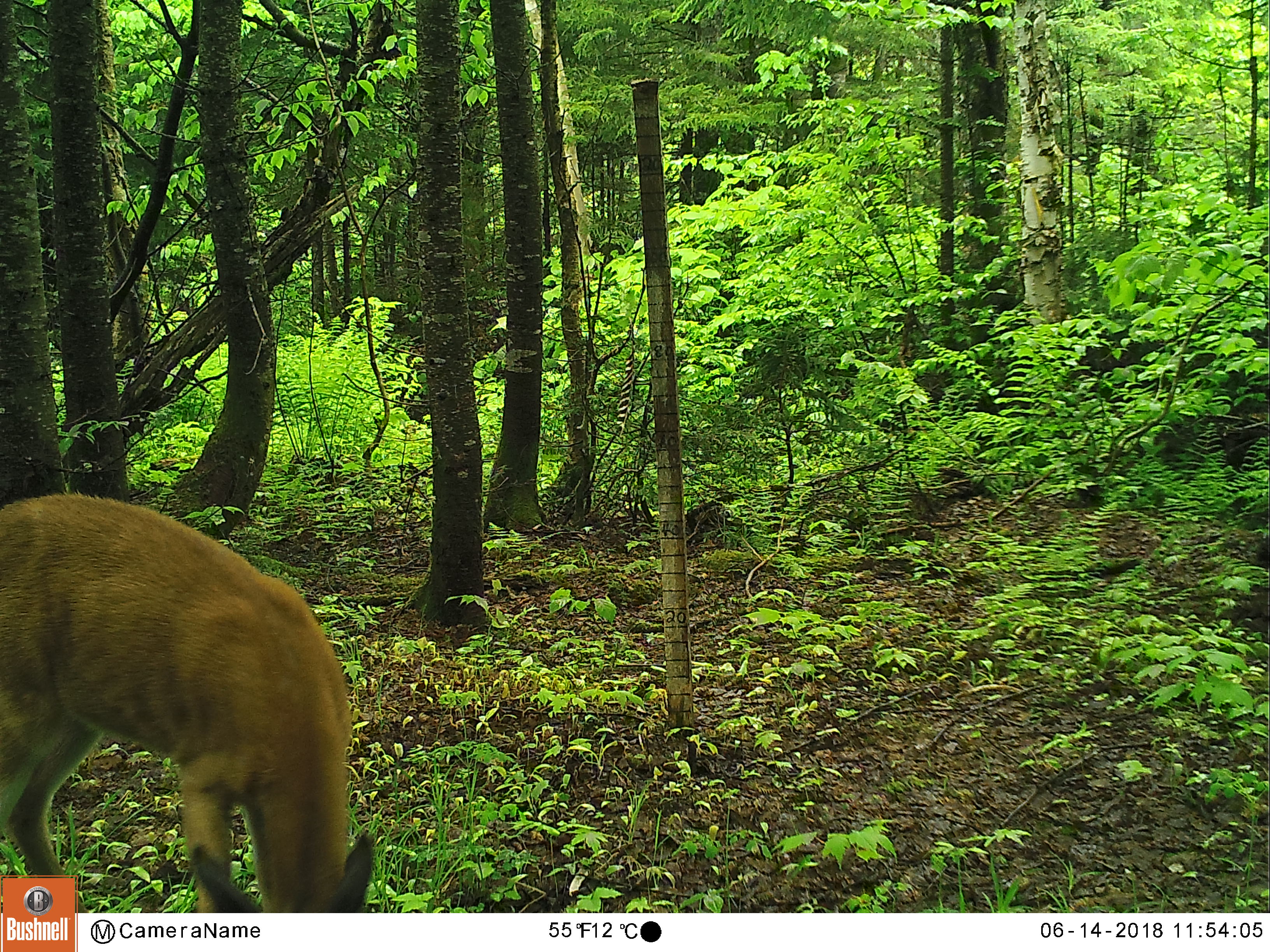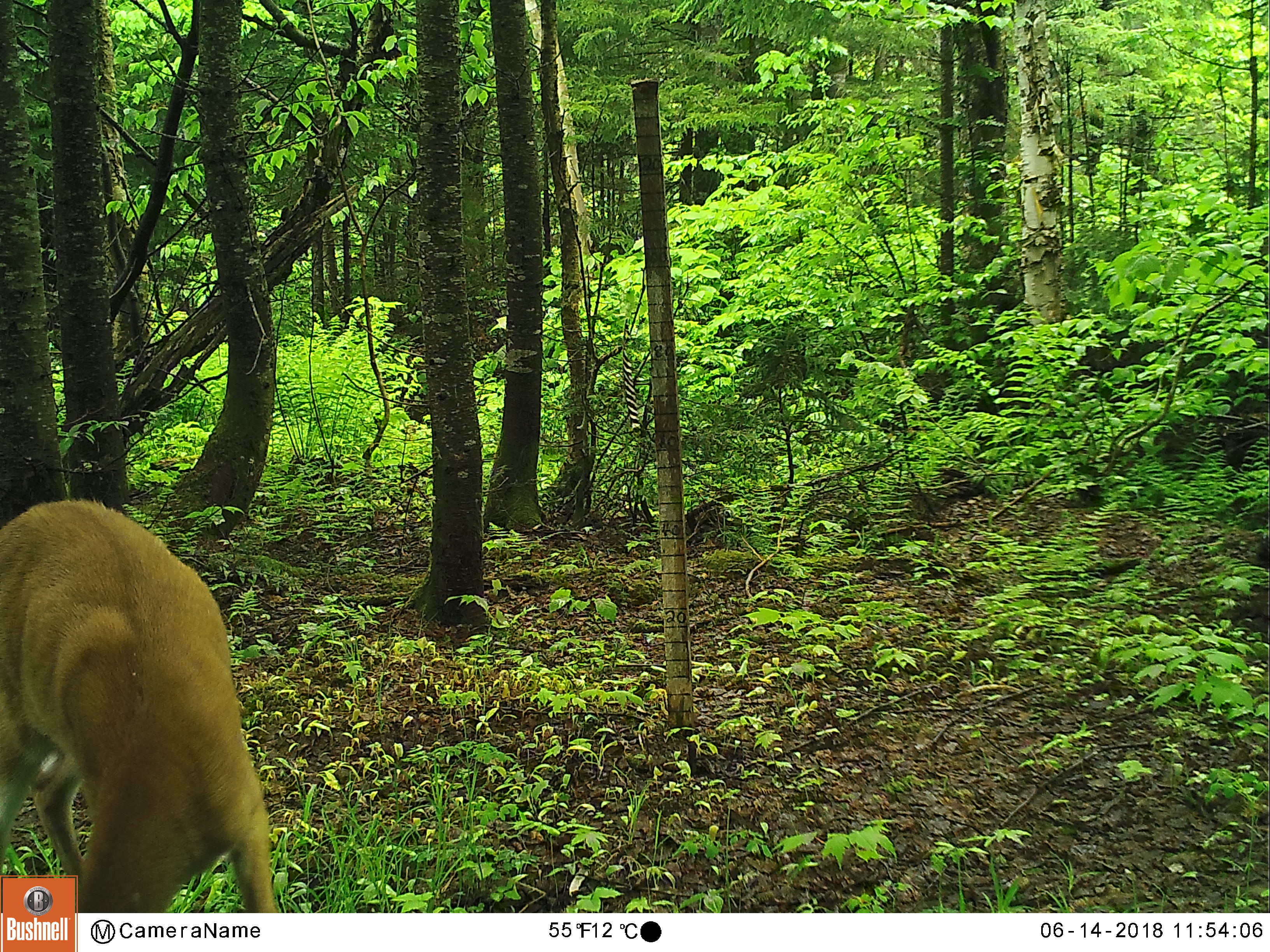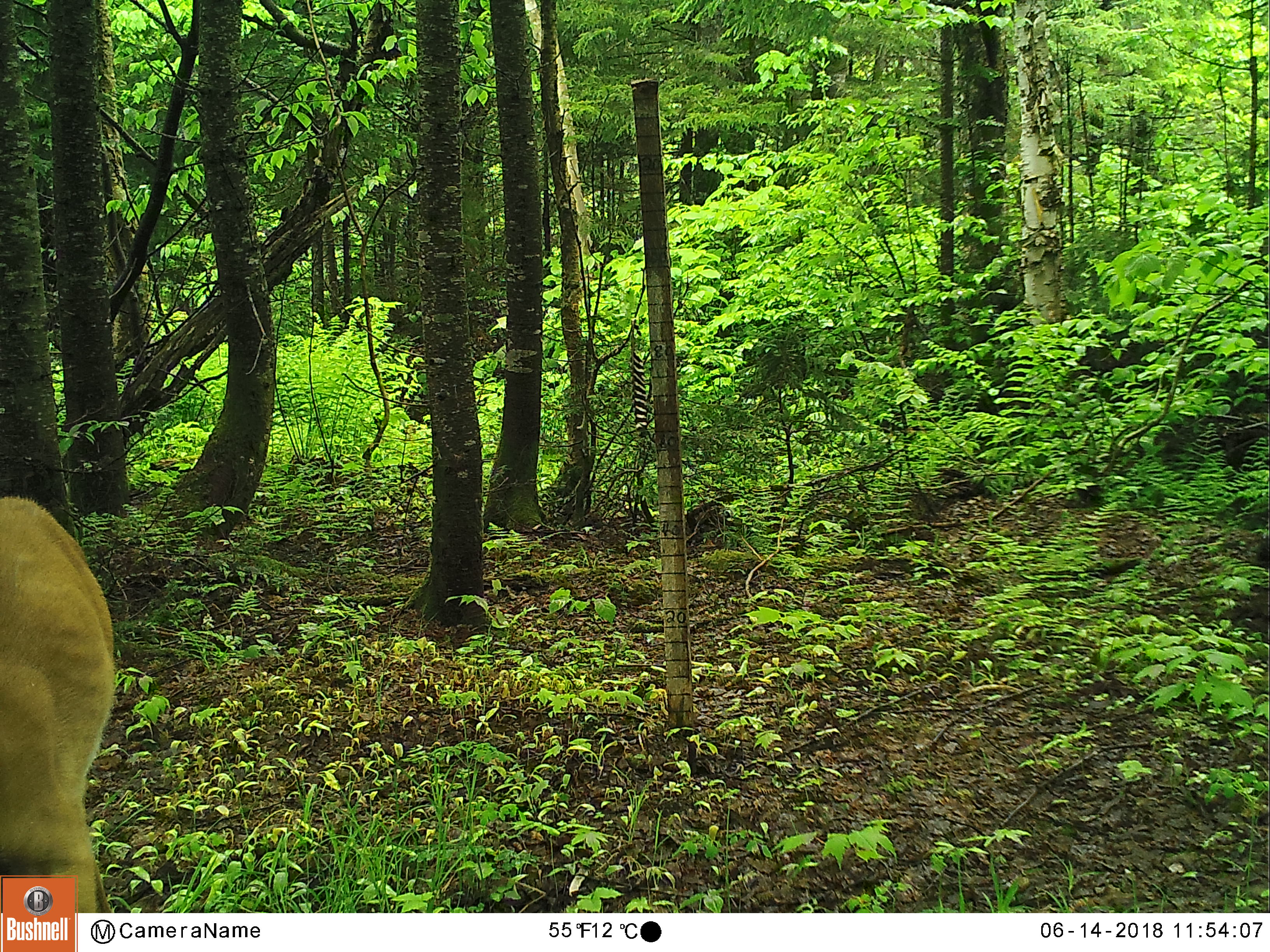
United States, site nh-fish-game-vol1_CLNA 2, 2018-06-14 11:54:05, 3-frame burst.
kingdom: Animalia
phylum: Chordata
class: Mammalia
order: Artiodactyla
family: Cervidae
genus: Odocoileus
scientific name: Odocoileus virginianus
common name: white-tailed deer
White-tailed deer (Odocoileus virginianus).